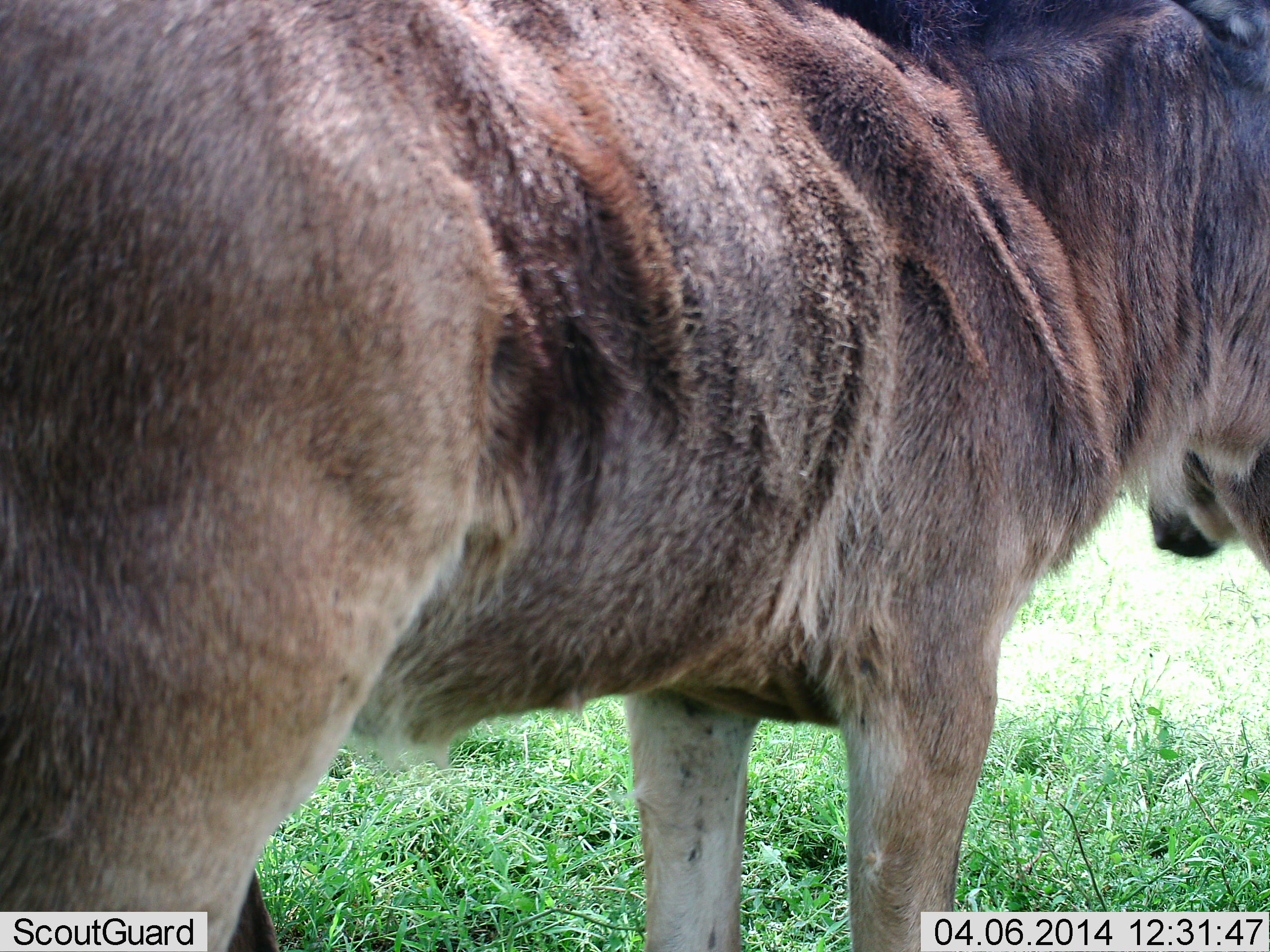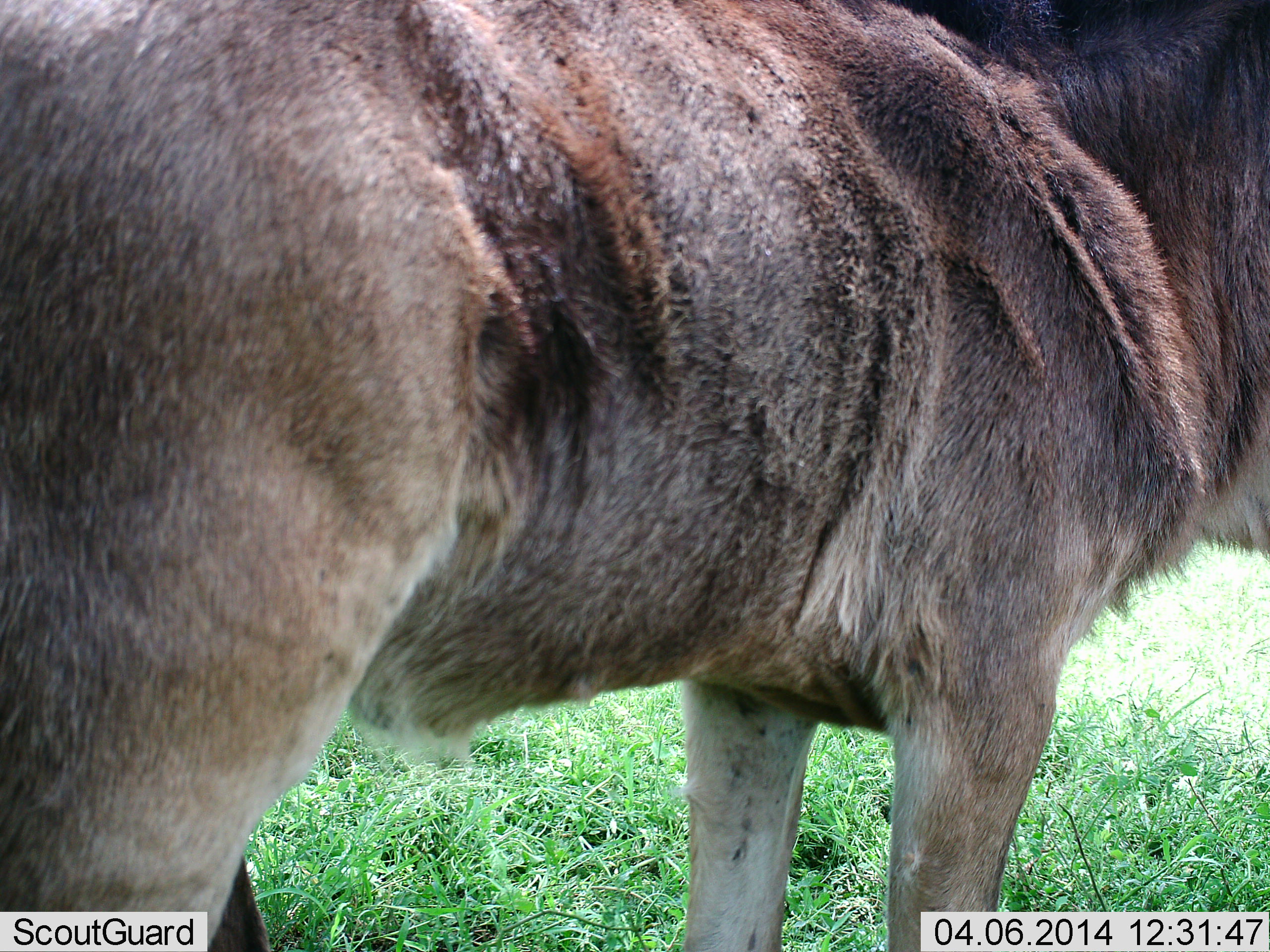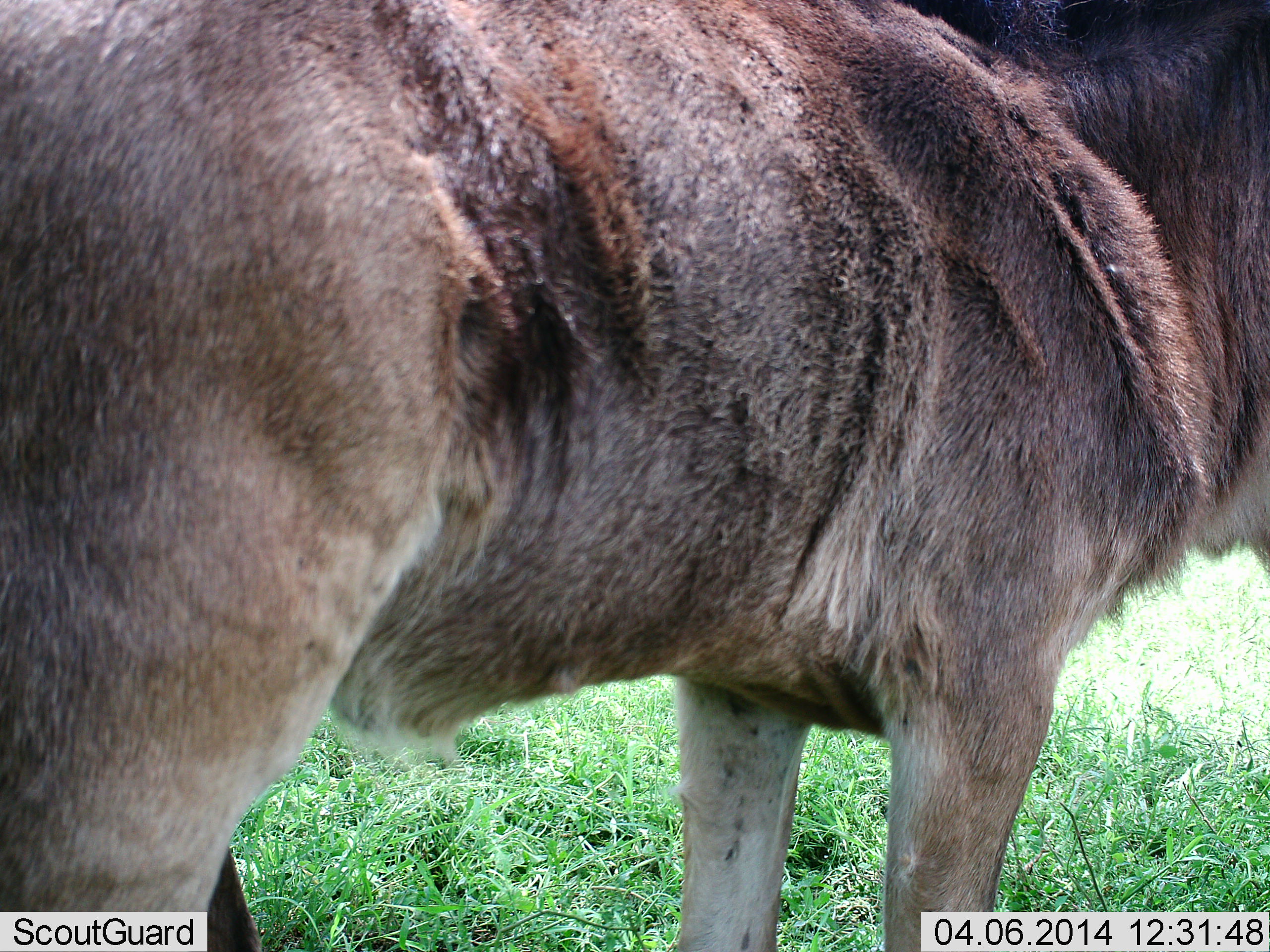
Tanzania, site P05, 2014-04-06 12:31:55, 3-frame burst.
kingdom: Animalia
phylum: Chordata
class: Mammalia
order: Artiodactyla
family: Bovidae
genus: Connochaetes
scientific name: Connochaetes taurinus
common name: blue wildebeest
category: wildebeest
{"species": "wildebeest (blue wildebeest) (Connochaetes taurinus)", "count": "1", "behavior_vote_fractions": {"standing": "100%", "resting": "0%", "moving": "0%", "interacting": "0%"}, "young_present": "27%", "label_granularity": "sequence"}